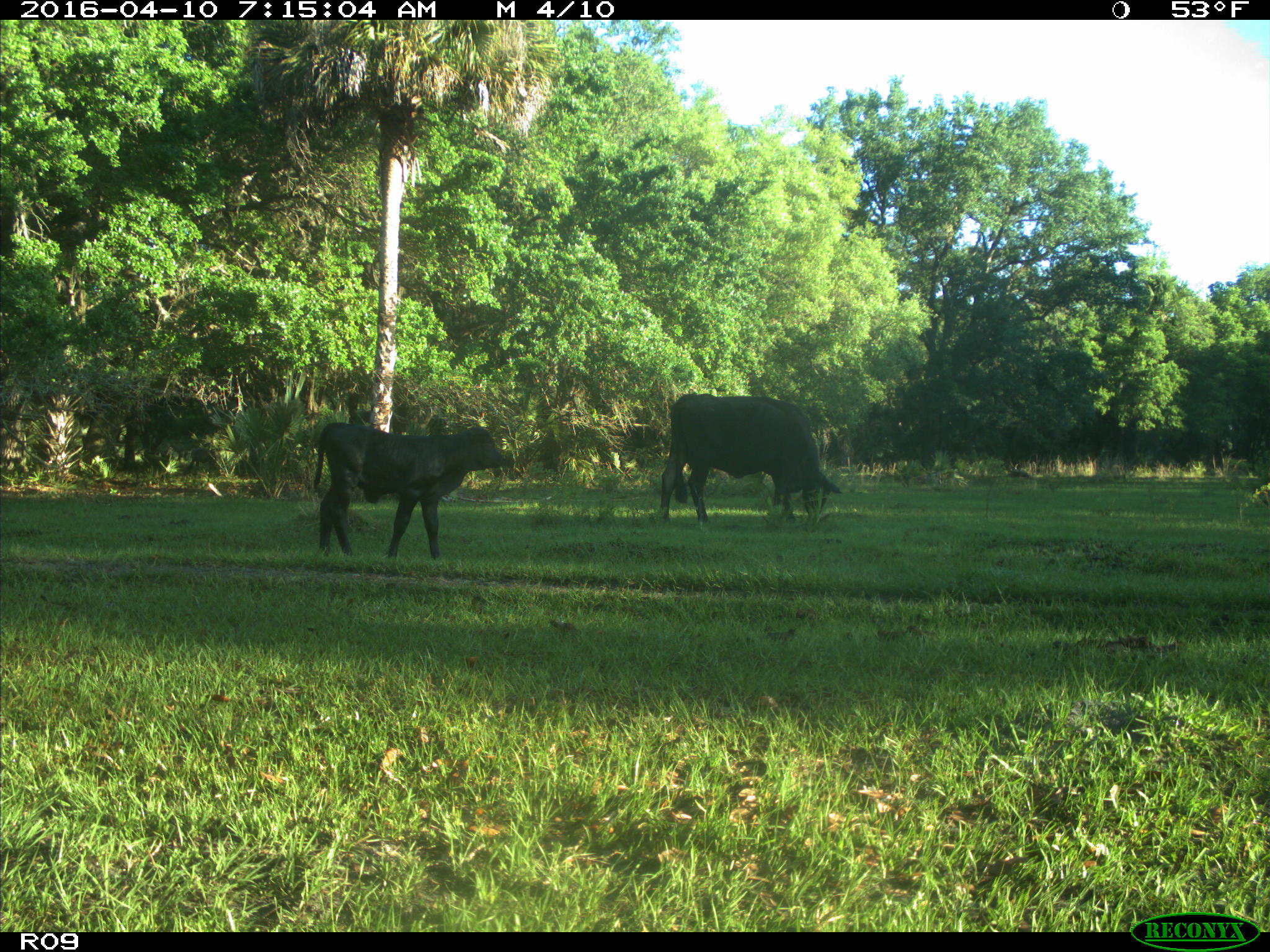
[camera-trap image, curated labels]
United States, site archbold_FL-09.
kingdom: Animalia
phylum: Chordata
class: Mammalia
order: Artiodactyla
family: Bovidae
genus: Bos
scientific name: Bos taurus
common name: domestic cow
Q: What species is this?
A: Bos taurus (domestic cow).